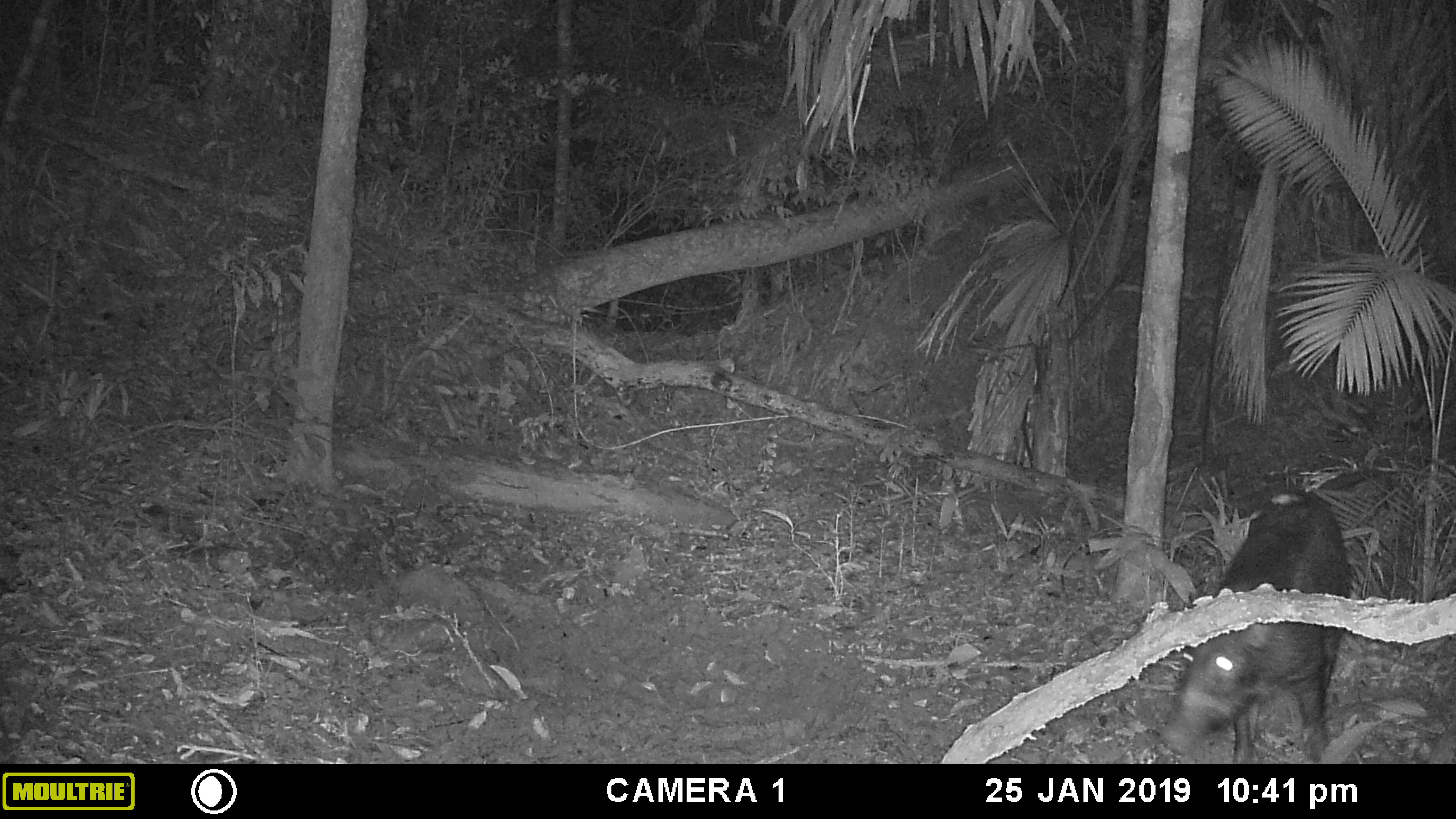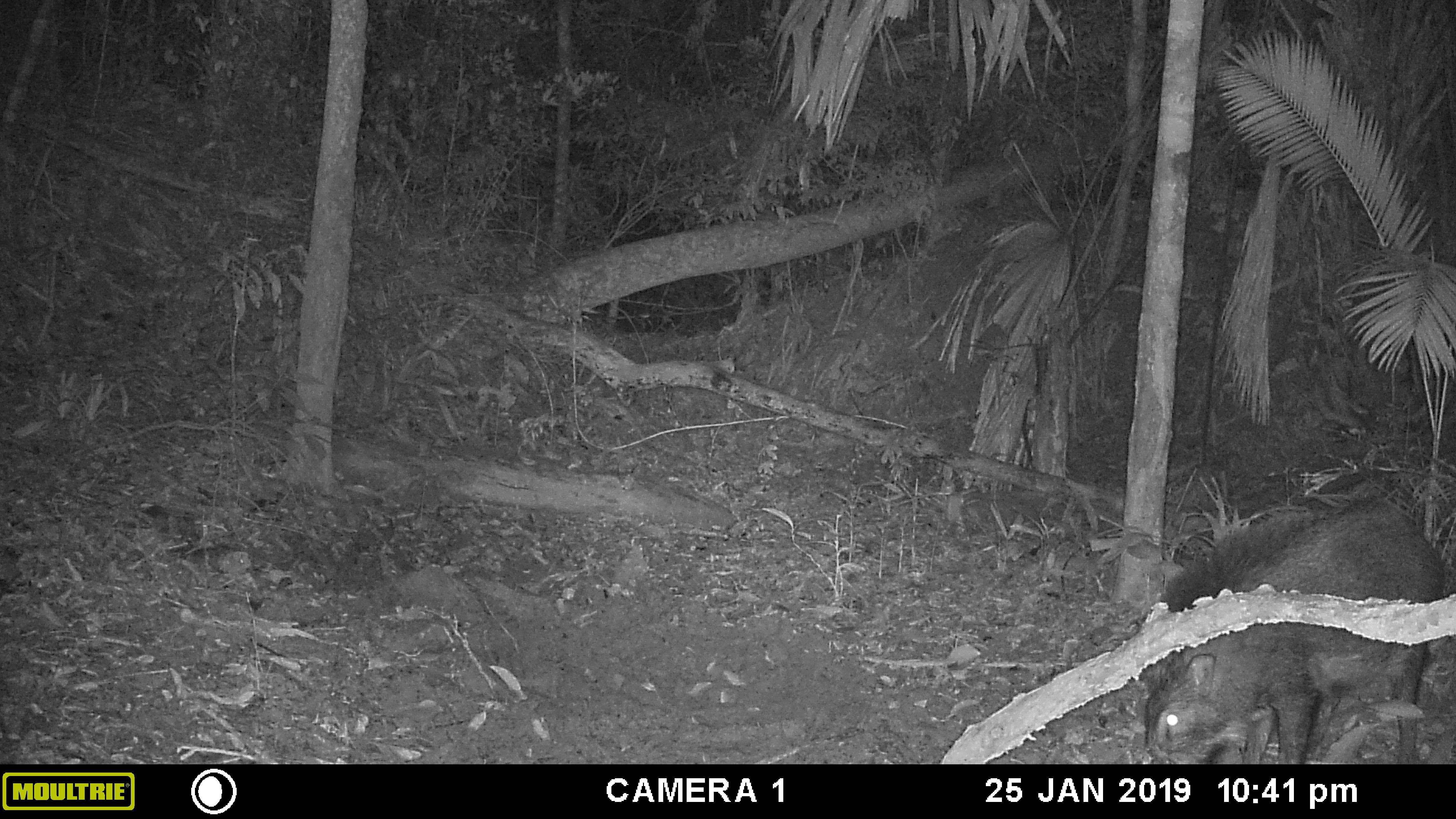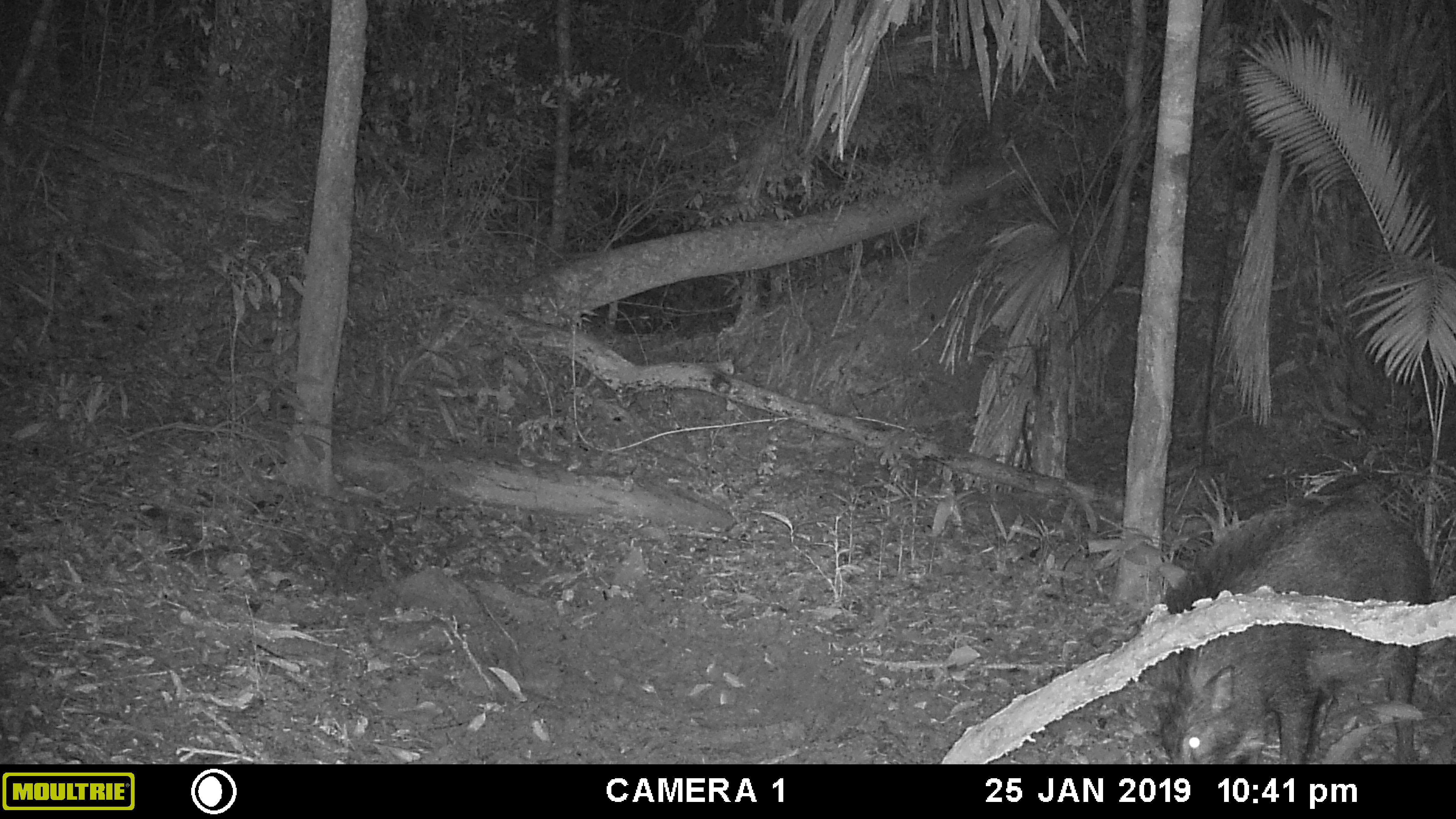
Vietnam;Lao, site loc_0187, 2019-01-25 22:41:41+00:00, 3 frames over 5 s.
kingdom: Animalia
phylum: Chordata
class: Mammalia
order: Artiodactyla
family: Suidae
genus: Sus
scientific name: Sus scrofa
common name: eurasian wild pig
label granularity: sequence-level